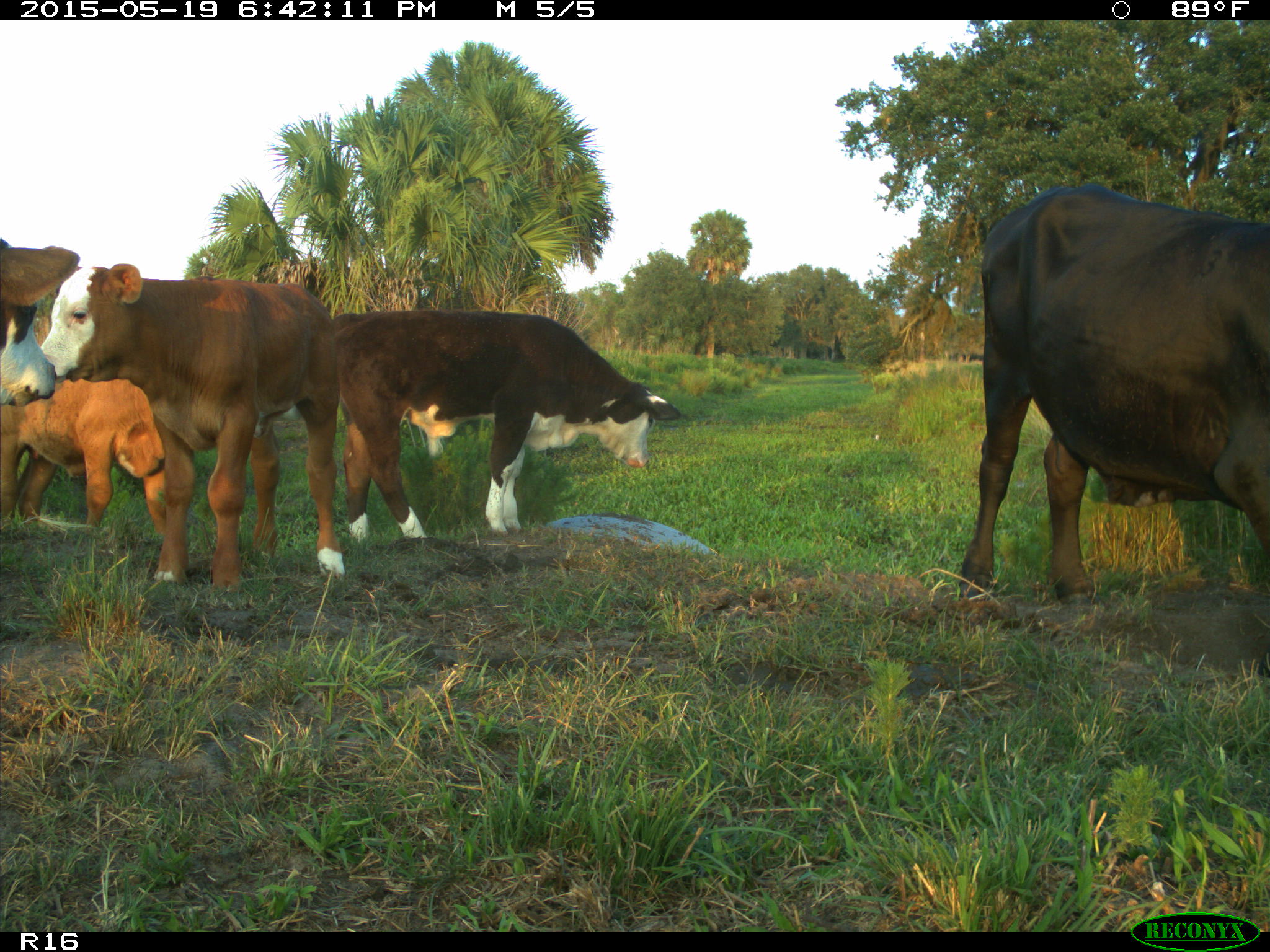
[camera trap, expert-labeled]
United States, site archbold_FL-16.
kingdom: Animalia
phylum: Chordata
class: Mammalia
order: Artiodactyla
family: Bovidae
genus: Bos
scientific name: Bos taurus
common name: domestic cow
Bos taurus (domestic cow).